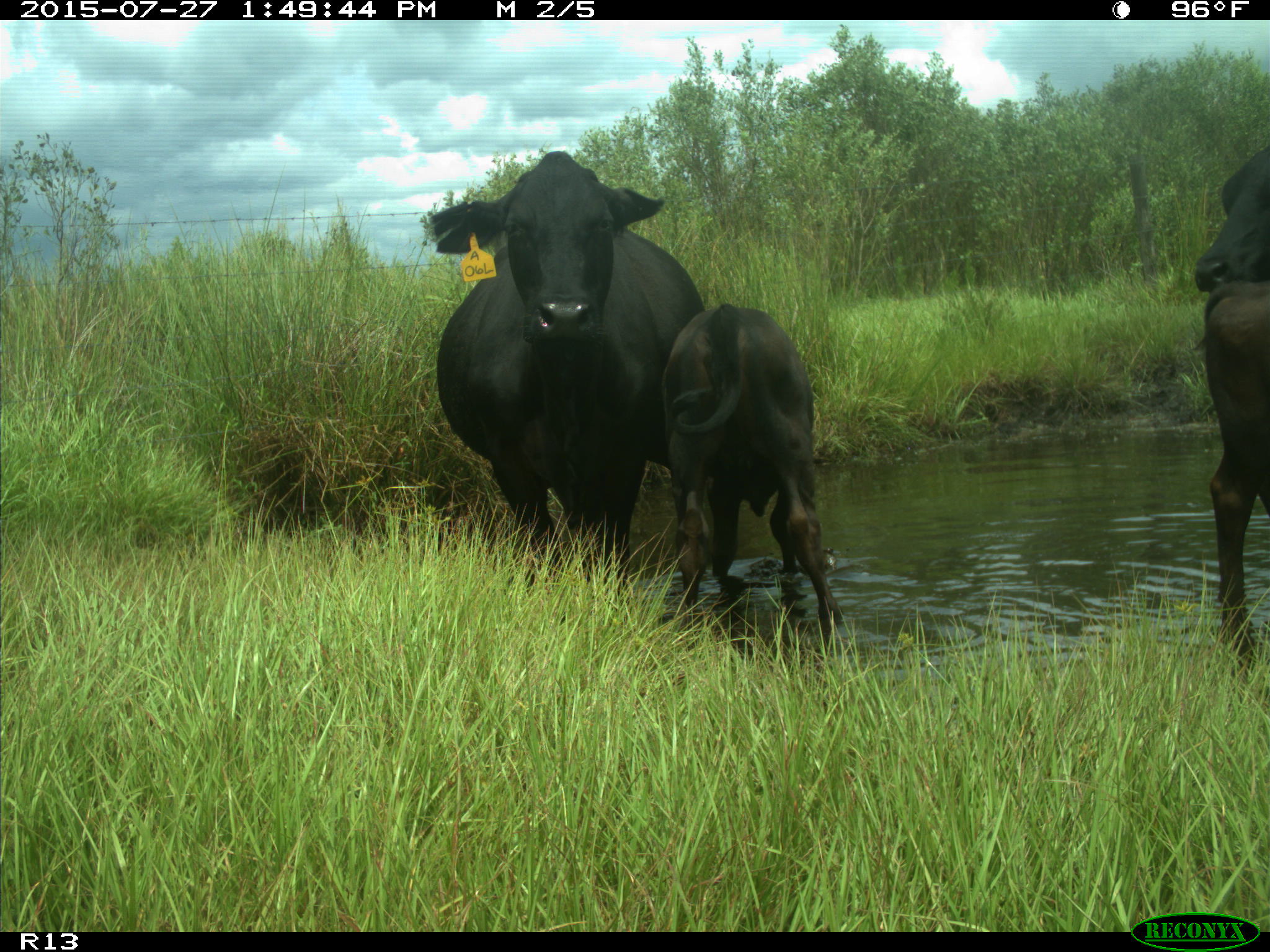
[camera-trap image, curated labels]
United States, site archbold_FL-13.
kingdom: Animalia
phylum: Chordata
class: Mammalia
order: Artiodactyla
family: Bovidae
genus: Bos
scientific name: Bos taurus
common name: domestic cow